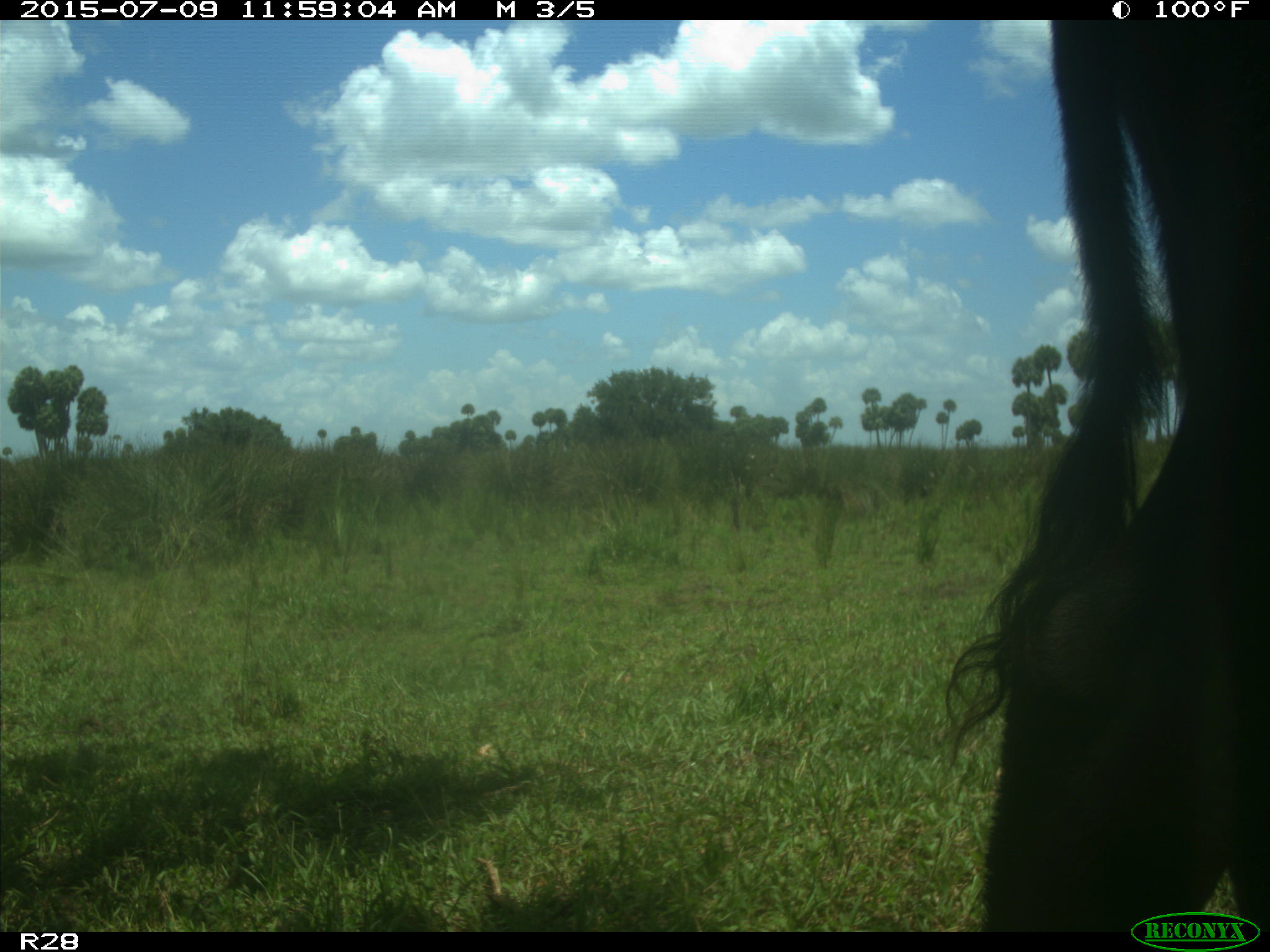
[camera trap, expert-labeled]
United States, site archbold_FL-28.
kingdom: Animalia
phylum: Chordata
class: Mammalia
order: Artiodactyla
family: Bovidae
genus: Bos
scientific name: Bos taurus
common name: domestic cow